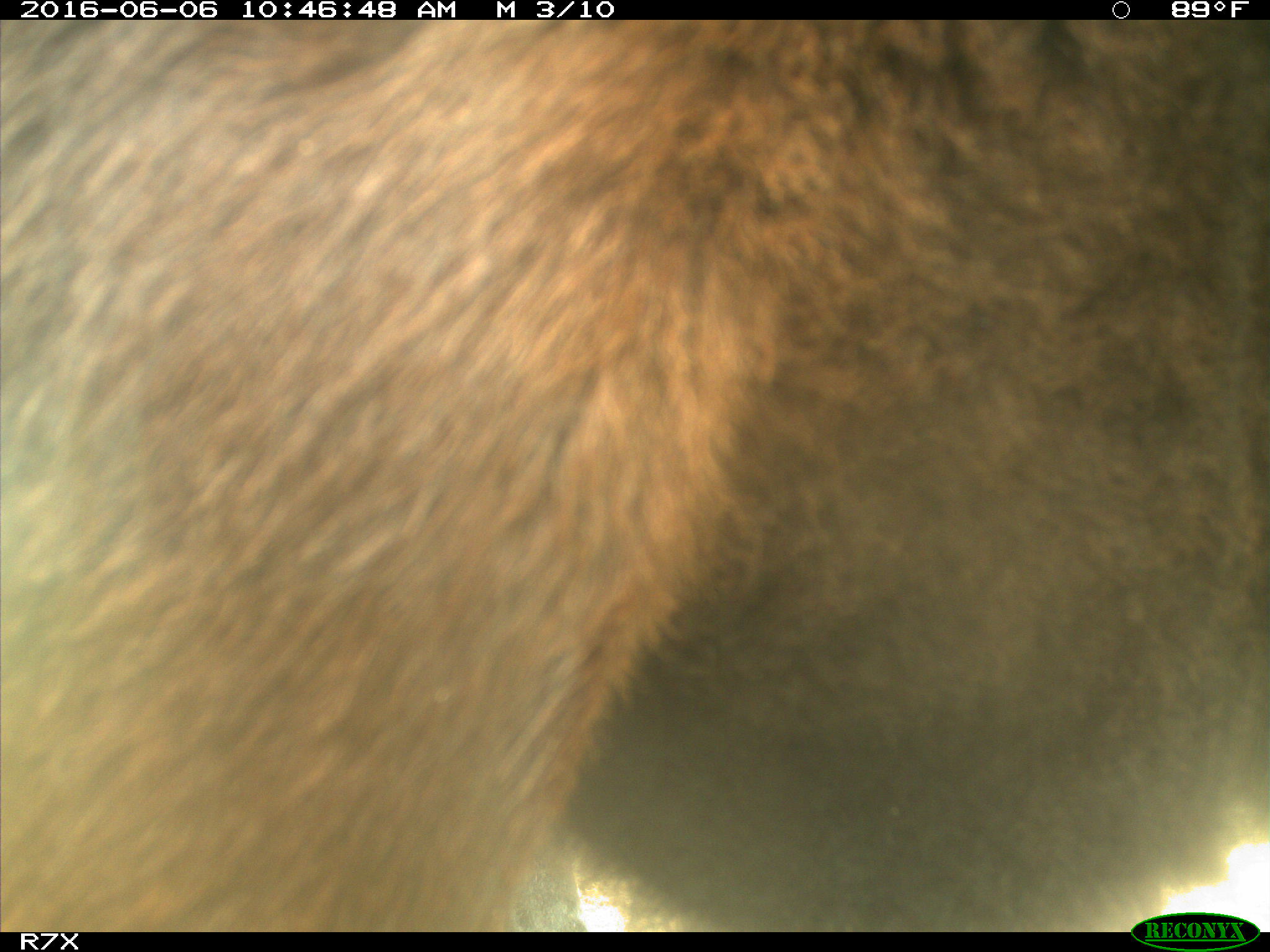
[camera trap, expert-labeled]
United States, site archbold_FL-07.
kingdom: Animalia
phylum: Chordata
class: Mammalia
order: Artiodactyla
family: Bovidae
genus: Bos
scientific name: Bos taurus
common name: domestic cow